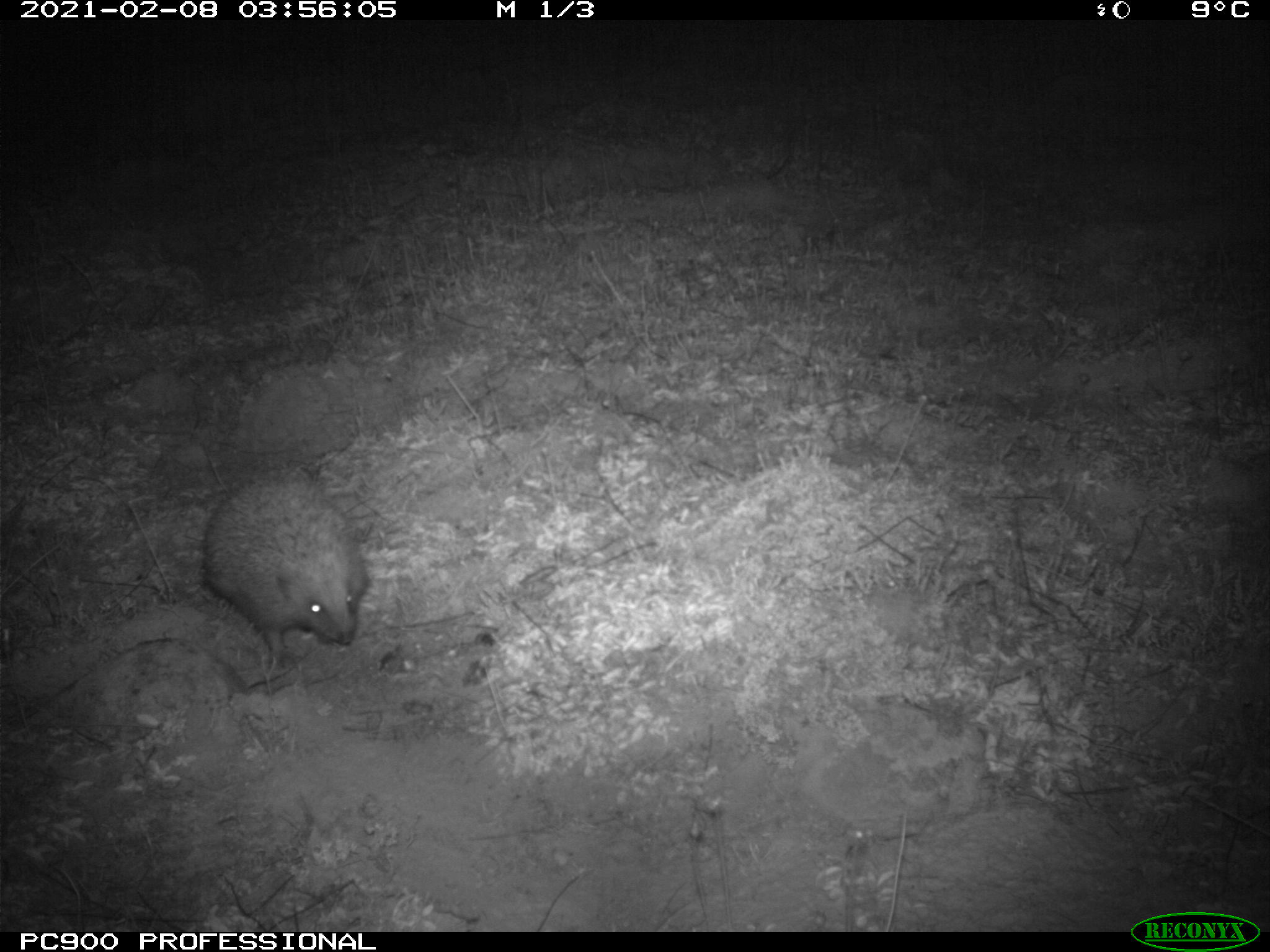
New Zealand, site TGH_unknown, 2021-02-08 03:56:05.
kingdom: Animalia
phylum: Chordata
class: Mammalia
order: Eulipotyphla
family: Erinaceidae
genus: Erinaceus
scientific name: Erinaceus europaeus europaeus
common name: european hedgehog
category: hedgehog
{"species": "hedgehog (european hedgehog) (Erinaceus europaeus europaeus)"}